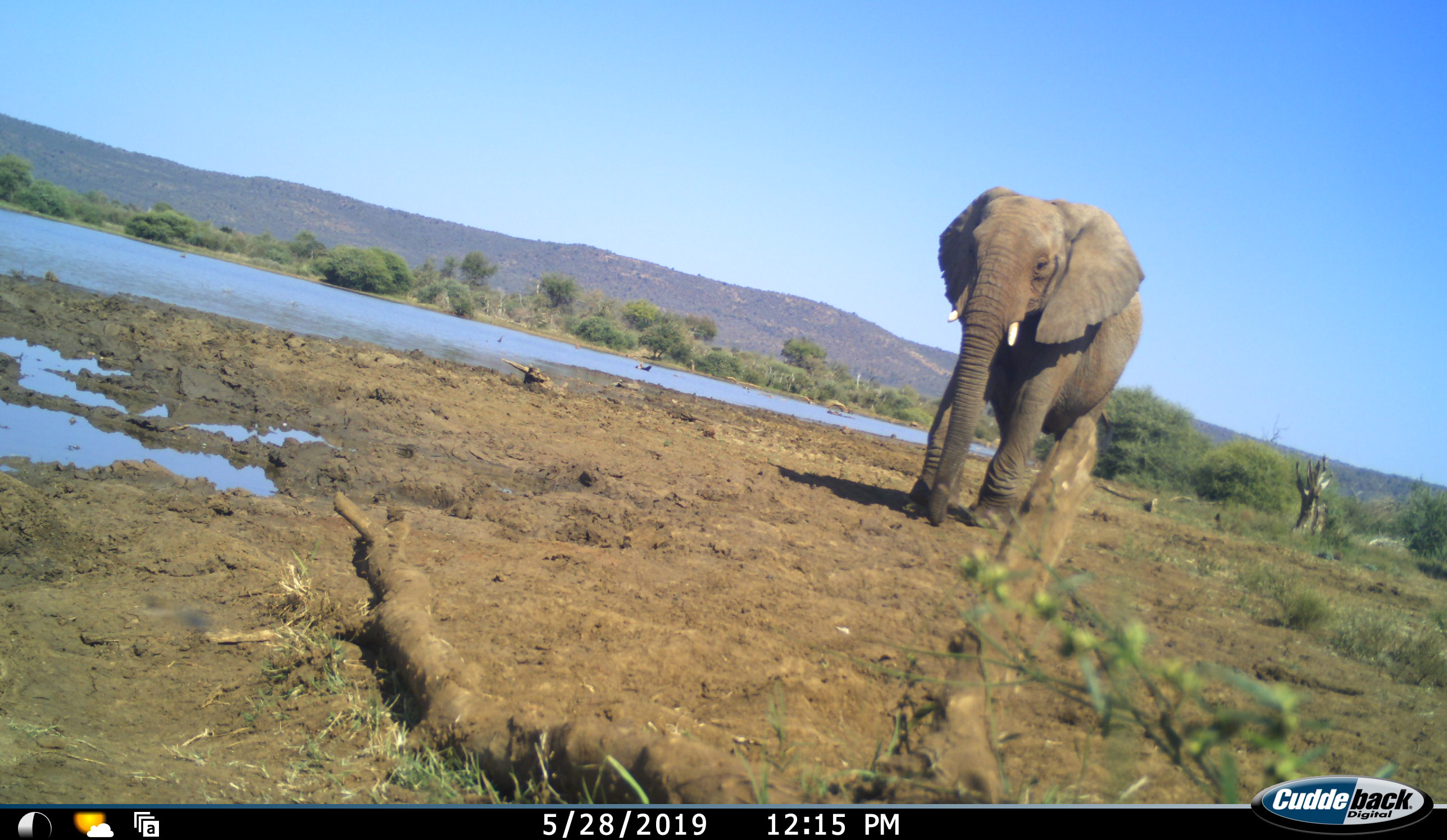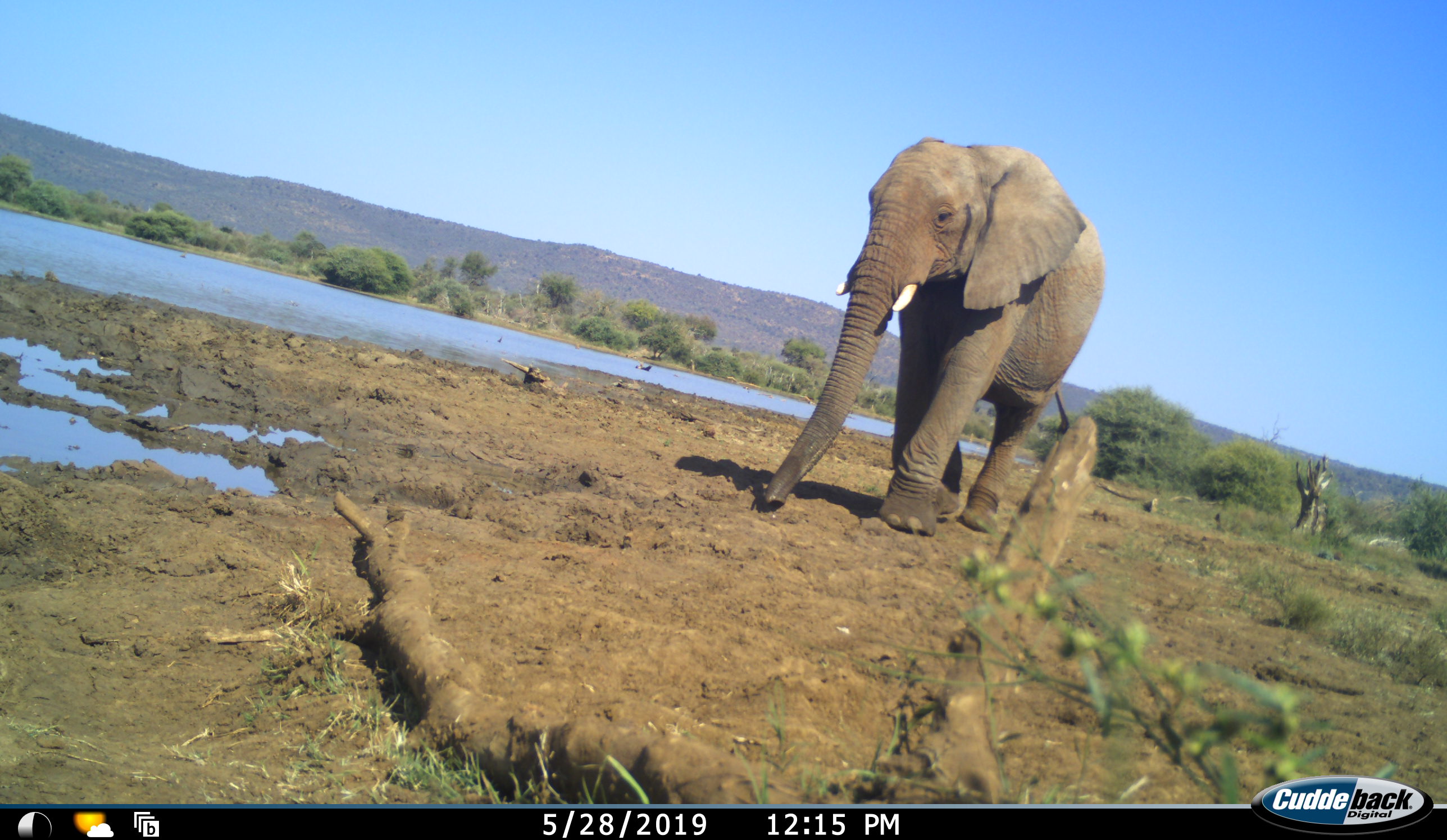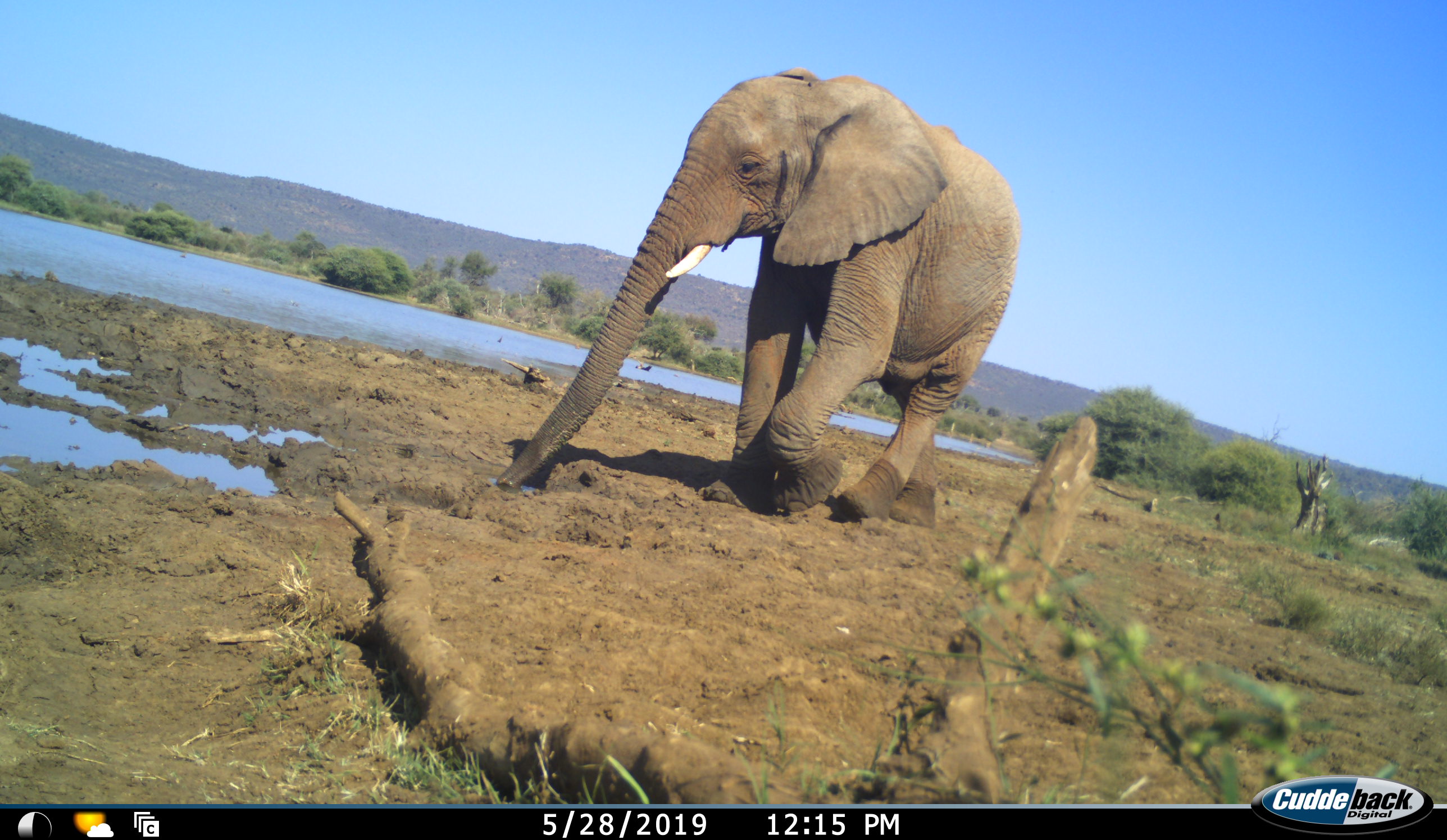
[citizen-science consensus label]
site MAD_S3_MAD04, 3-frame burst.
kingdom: Animalia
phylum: Chordata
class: Mammalia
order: Proboscidea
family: Elephantidae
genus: Loxodonta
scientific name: Loxodonta africana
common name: african bush elephant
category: elephant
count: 1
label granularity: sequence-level